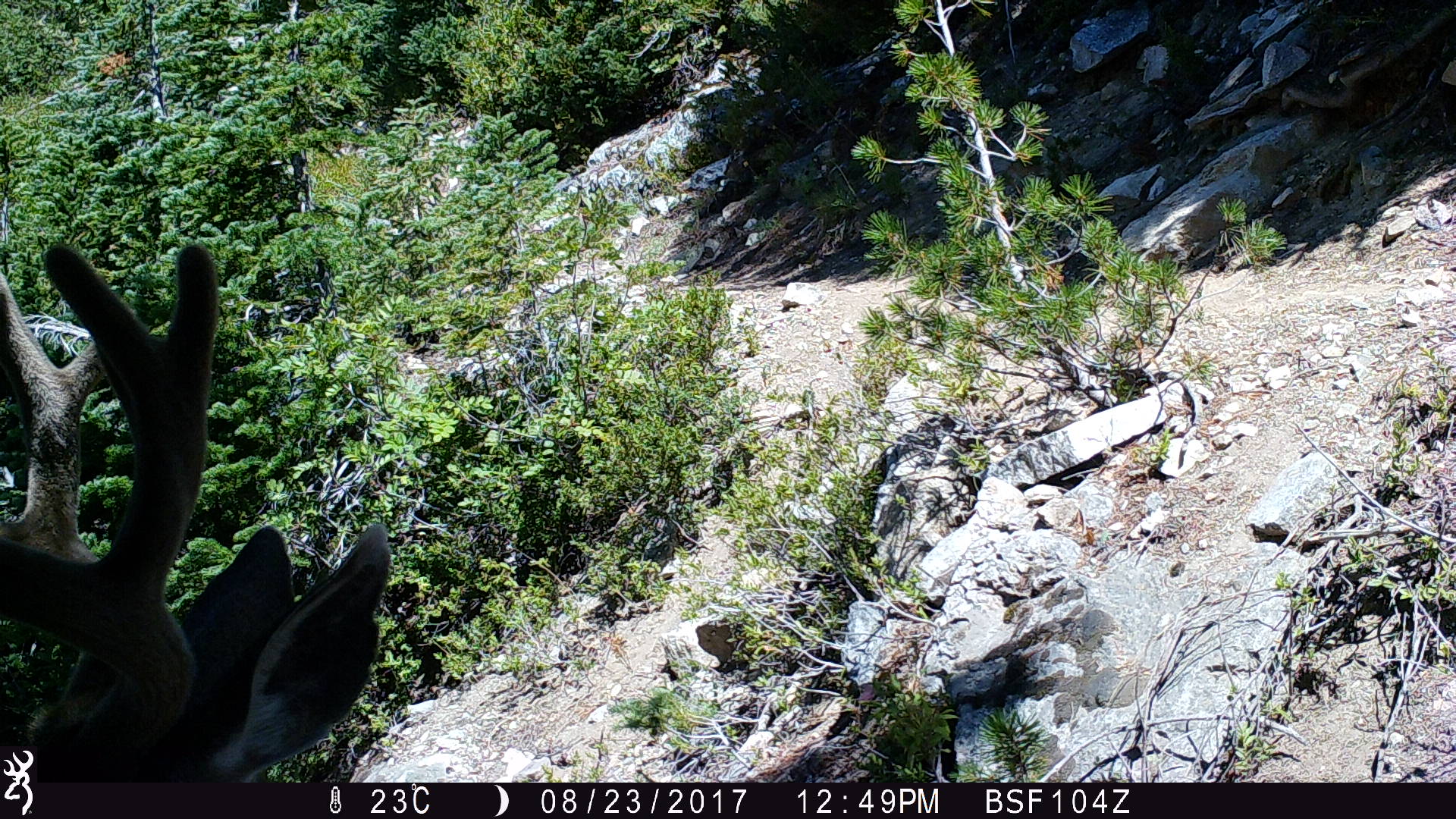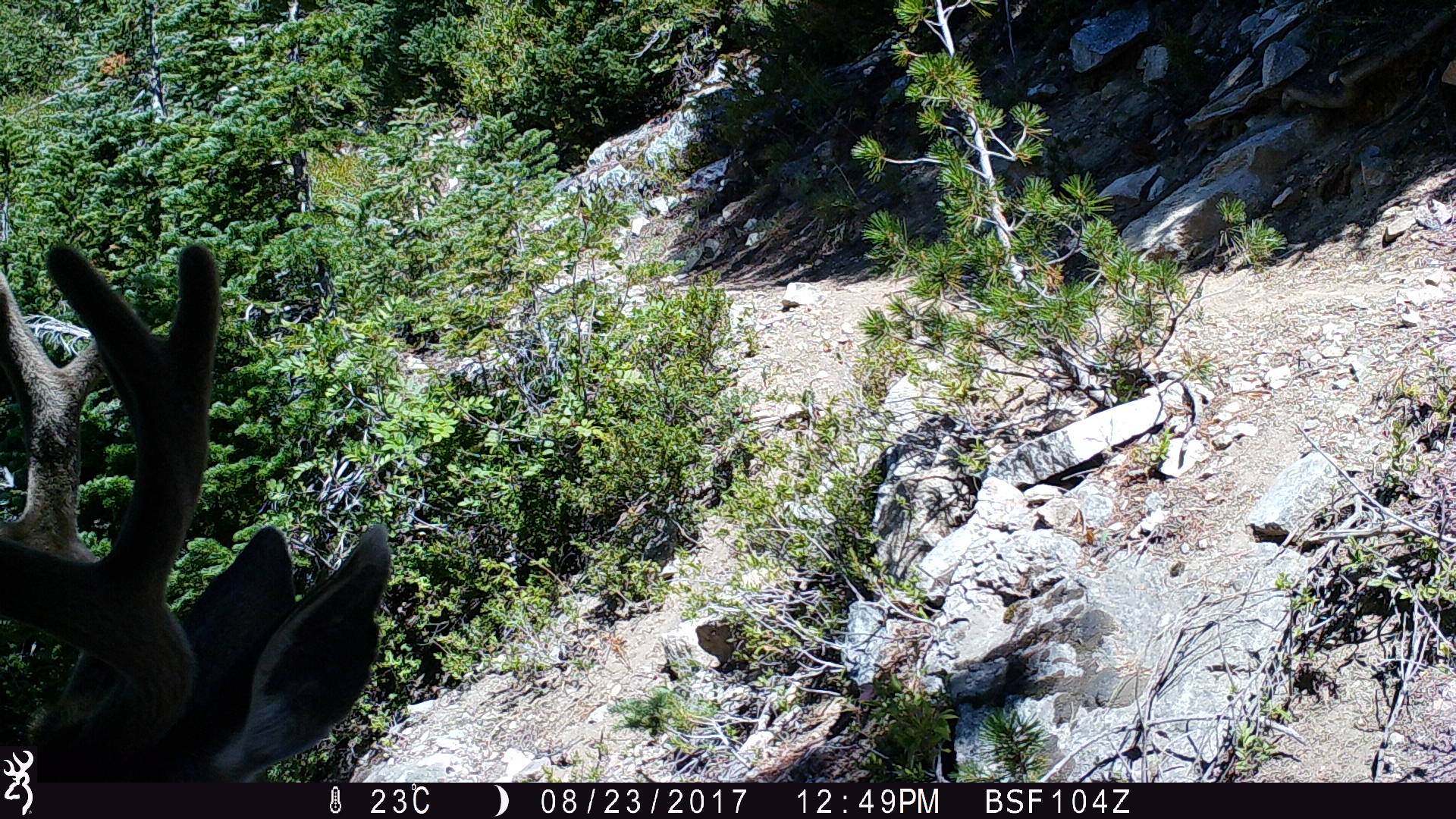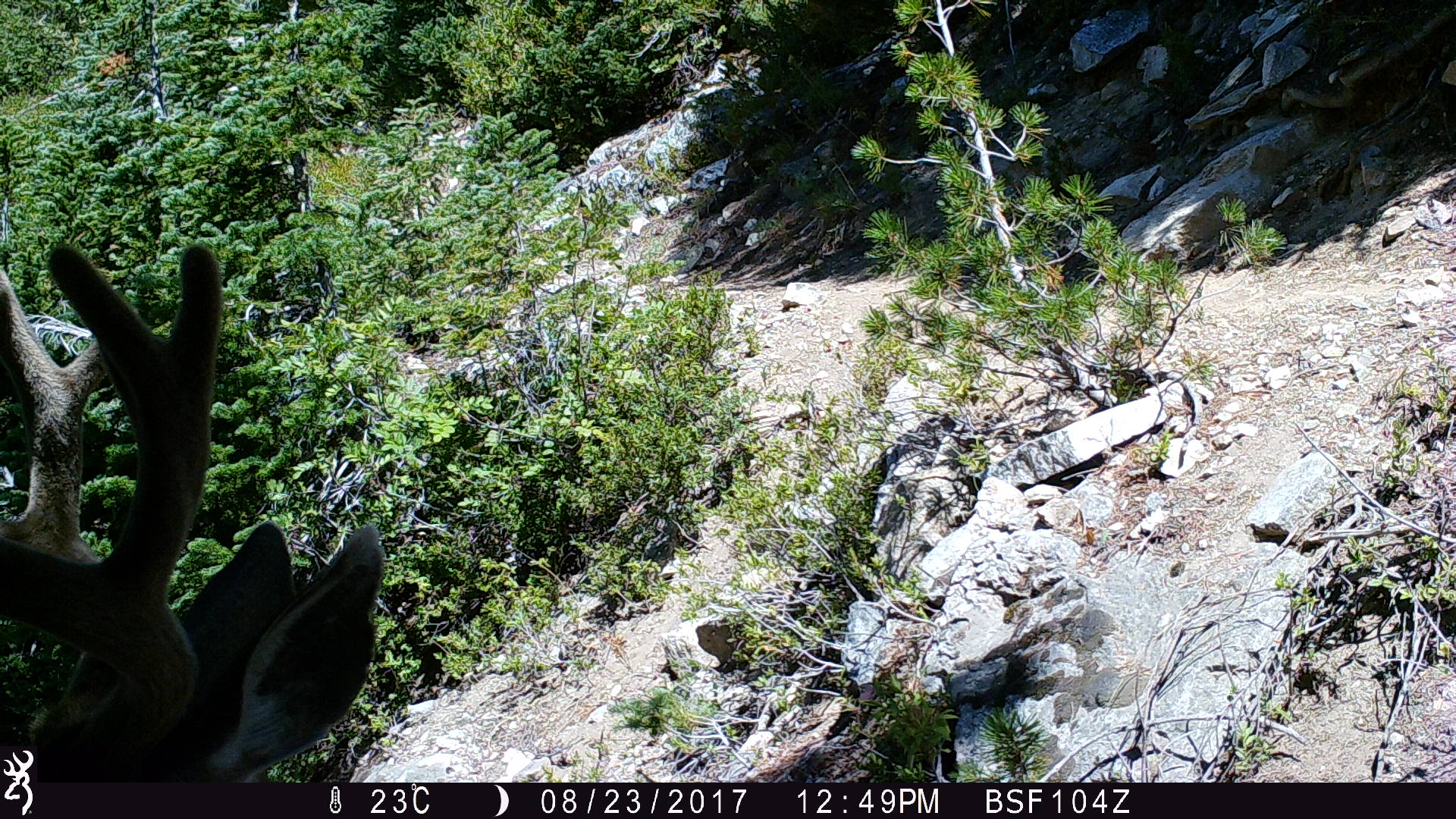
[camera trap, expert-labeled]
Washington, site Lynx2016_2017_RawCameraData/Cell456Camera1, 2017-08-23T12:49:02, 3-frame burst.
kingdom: Animalia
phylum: Chordata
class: Mammalia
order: Artiodactyla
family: Cervidae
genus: Odocoileus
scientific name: Odocoileus hemionus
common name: mule deer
Odocoileus hemionus (mule deer). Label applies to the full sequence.